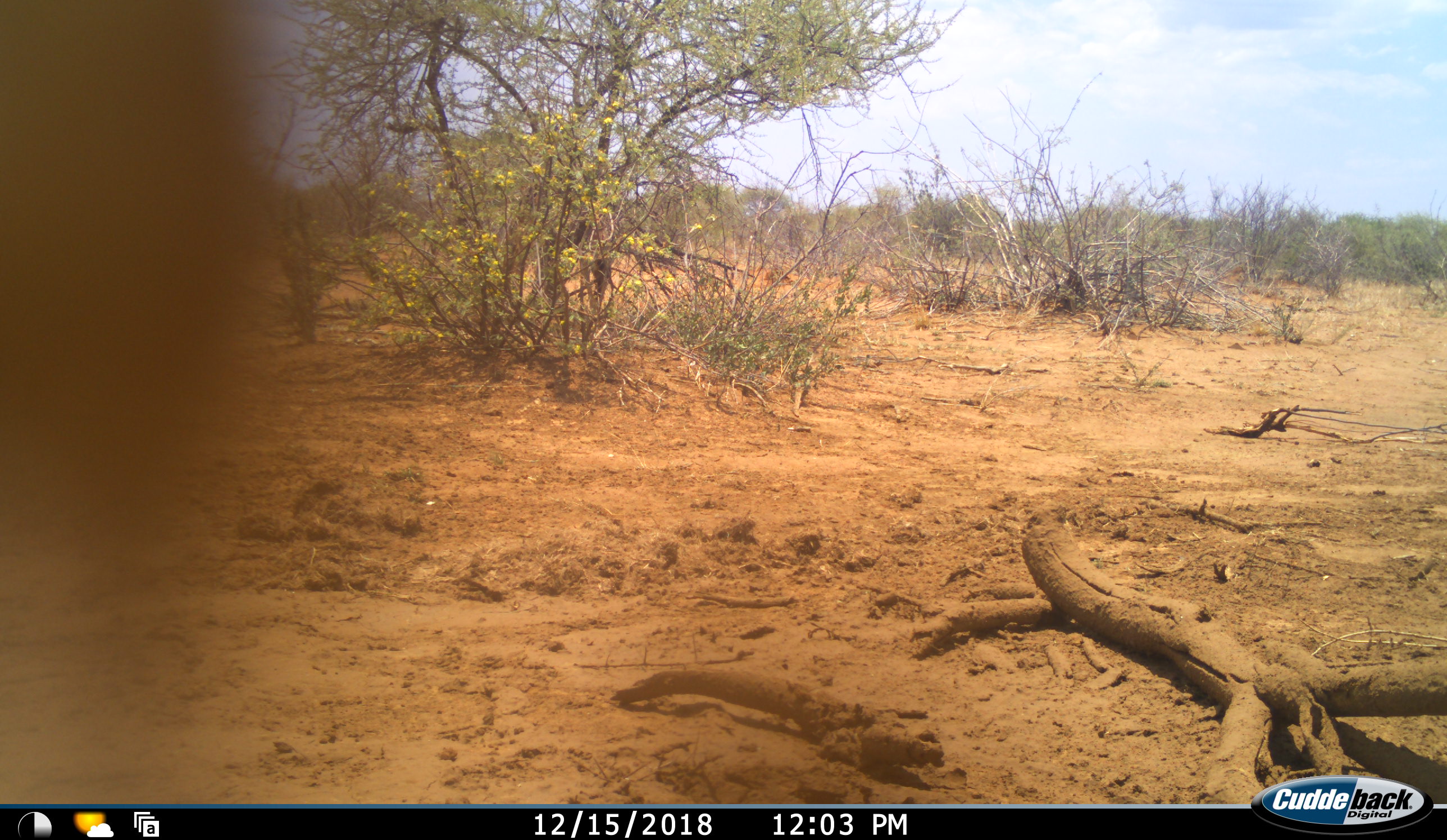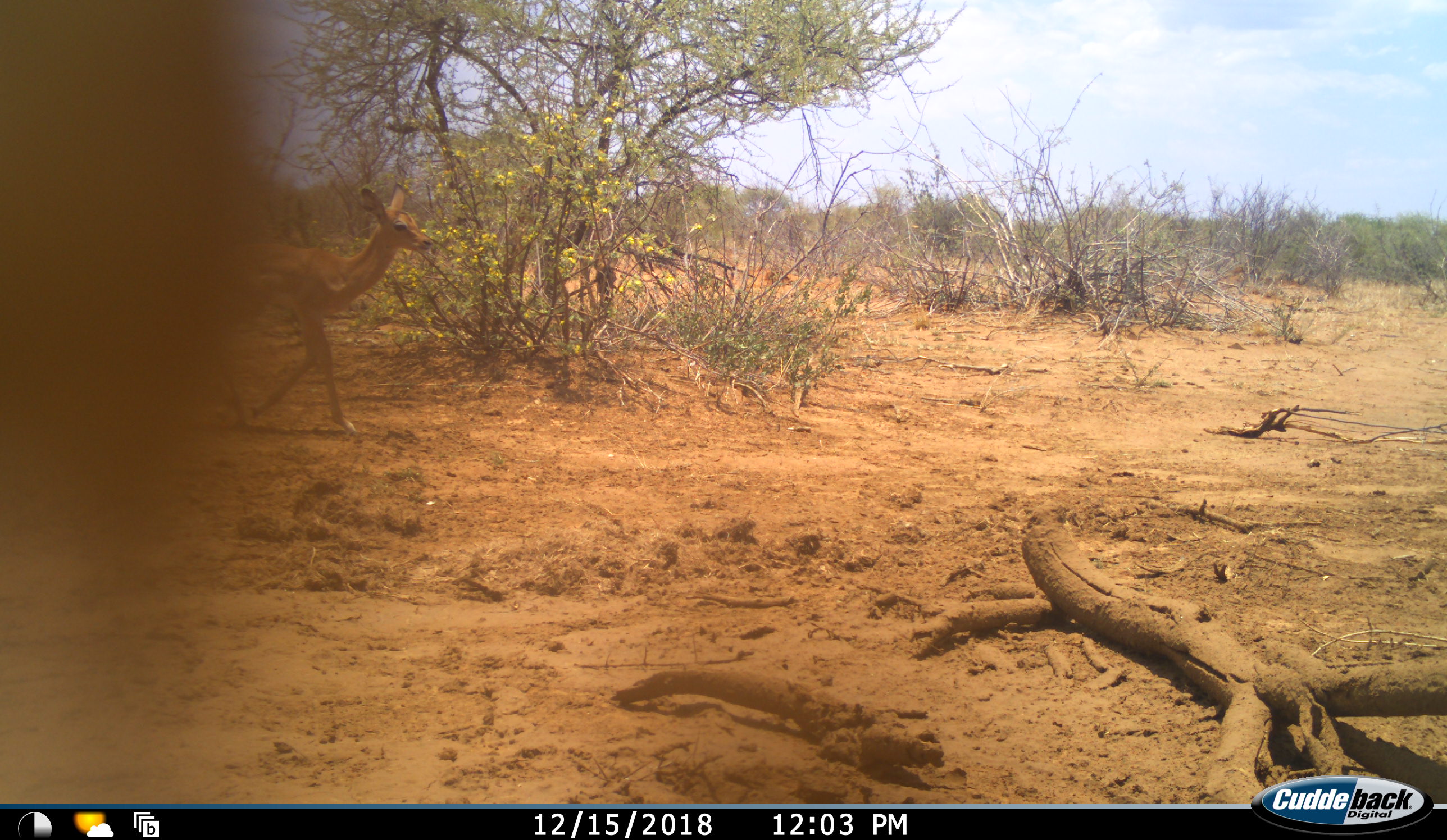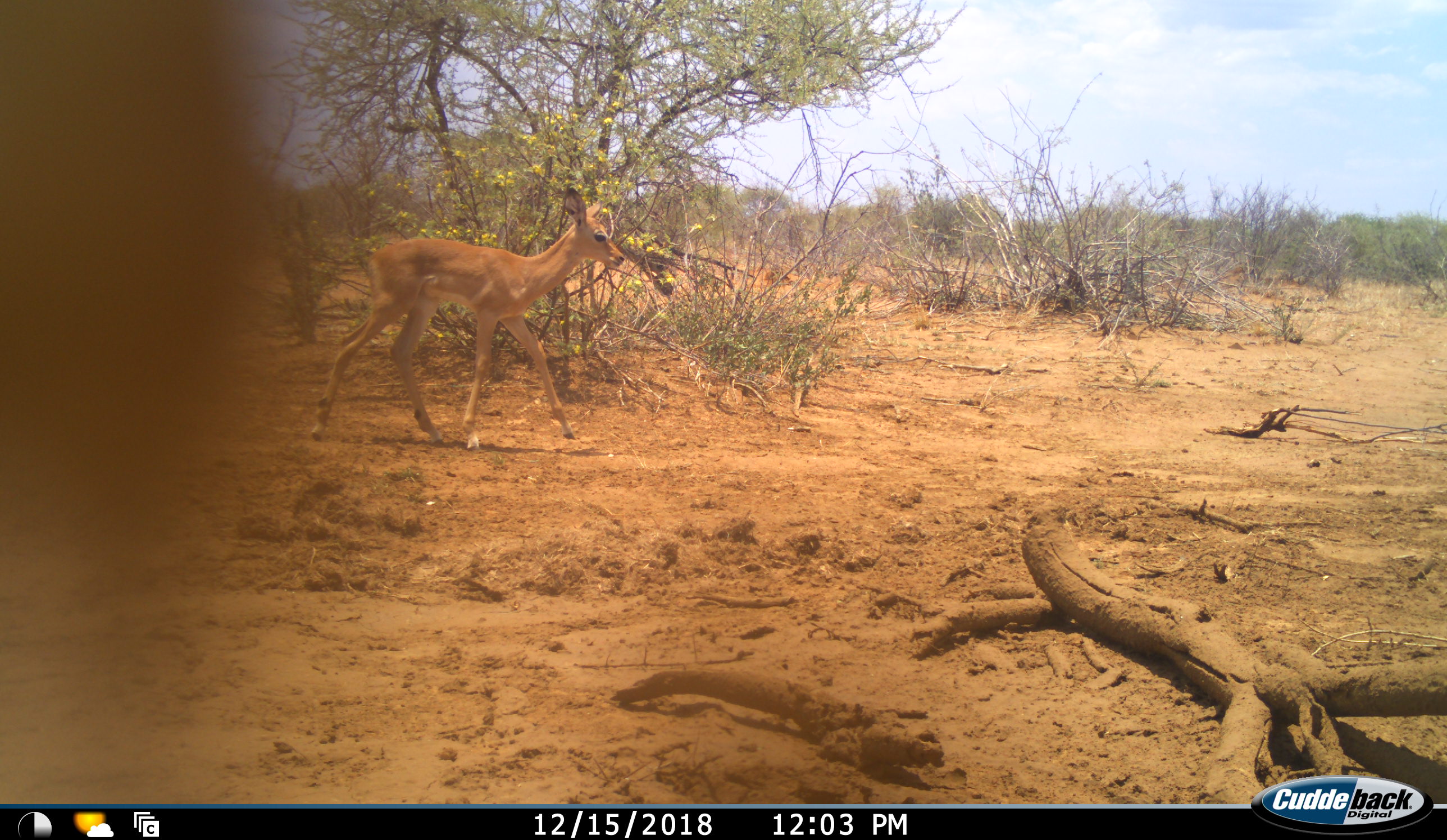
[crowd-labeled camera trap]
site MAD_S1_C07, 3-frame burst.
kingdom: Animalia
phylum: Chordata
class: Mammalia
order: Artiodactyla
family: Bovidae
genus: Aepyceros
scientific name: Aepyceros melampus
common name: impala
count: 1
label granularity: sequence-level